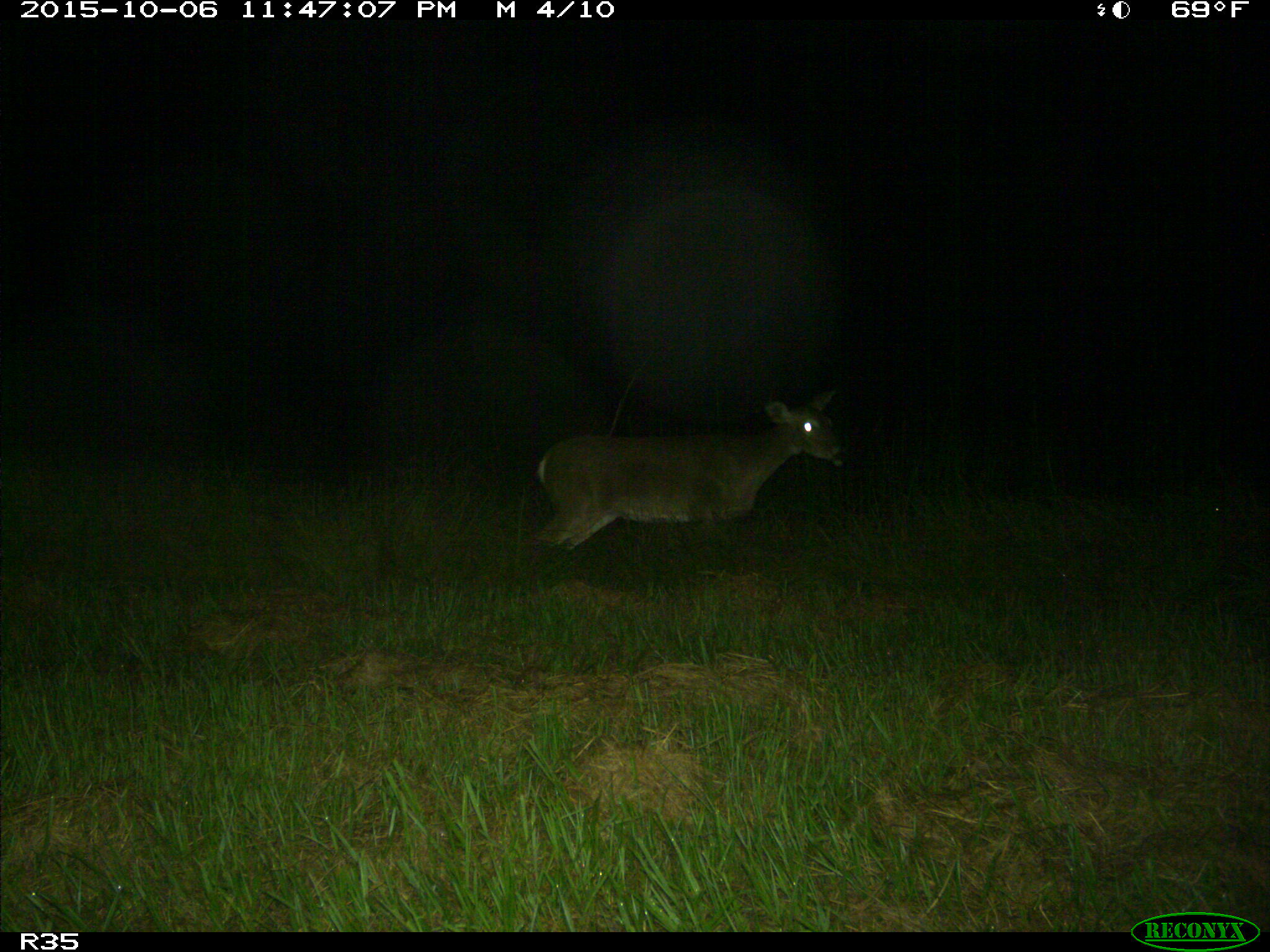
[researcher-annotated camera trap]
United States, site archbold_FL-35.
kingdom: Animalia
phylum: Chordata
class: Mammalia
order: Artiodactyla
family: Cervidae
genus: Odocoileus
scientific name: Odocoileus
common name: deer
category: unidentified deer